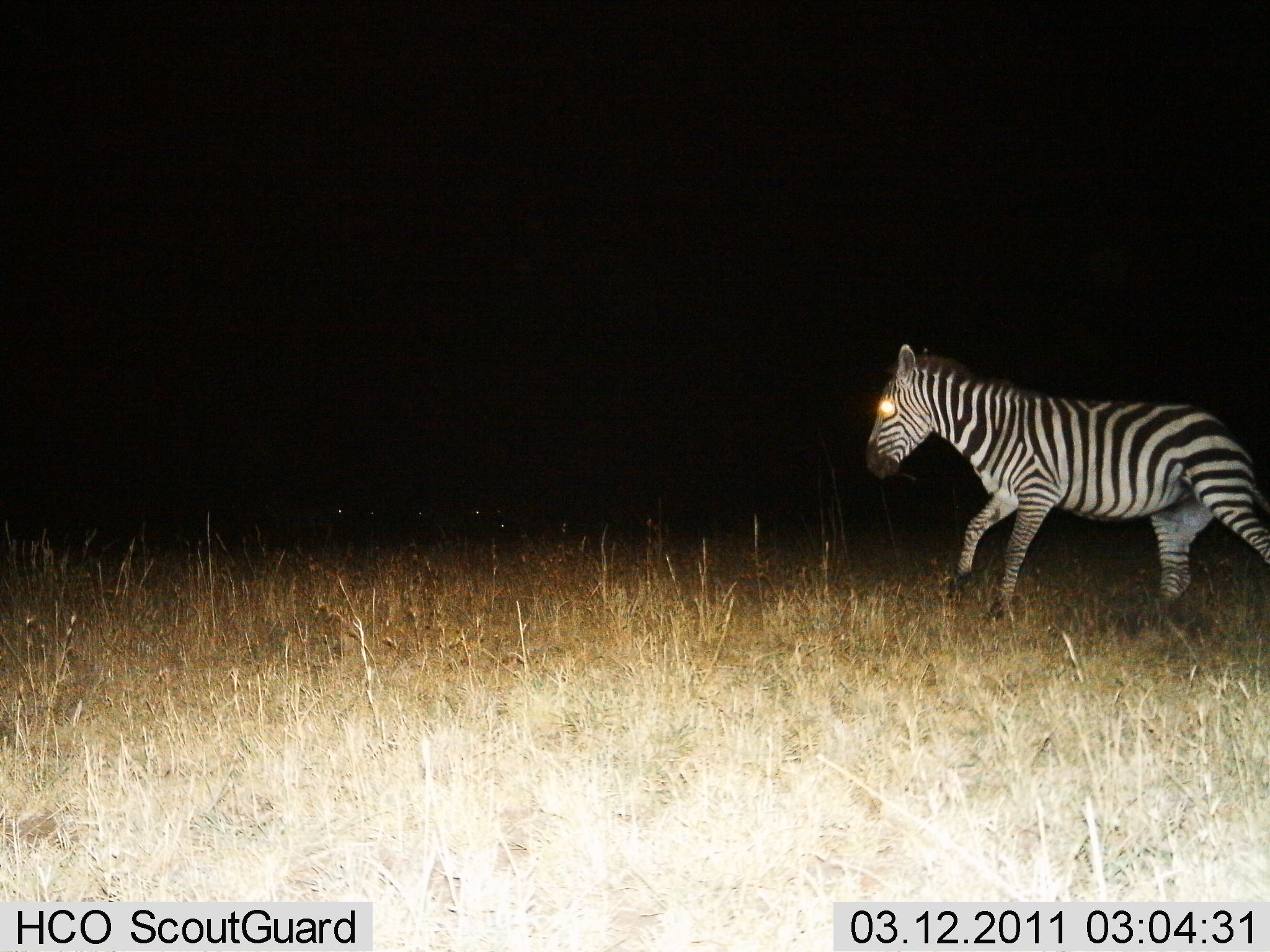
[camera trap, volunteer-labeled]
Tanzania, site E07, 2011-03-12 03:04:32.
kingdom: Animalia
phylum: Chordata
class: Mammalia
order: Perissodactyla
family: Equidae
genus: Equus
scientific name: Equus quagga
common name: plains zebra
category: zebra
Zebra (plains zebra) (Equus quagga), count 1. Behavior (volunteer vote fractions): standing 17%, resting 0%, moving 94%, interacting 0%. Young present (vote fraction): 0%. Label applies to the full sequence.